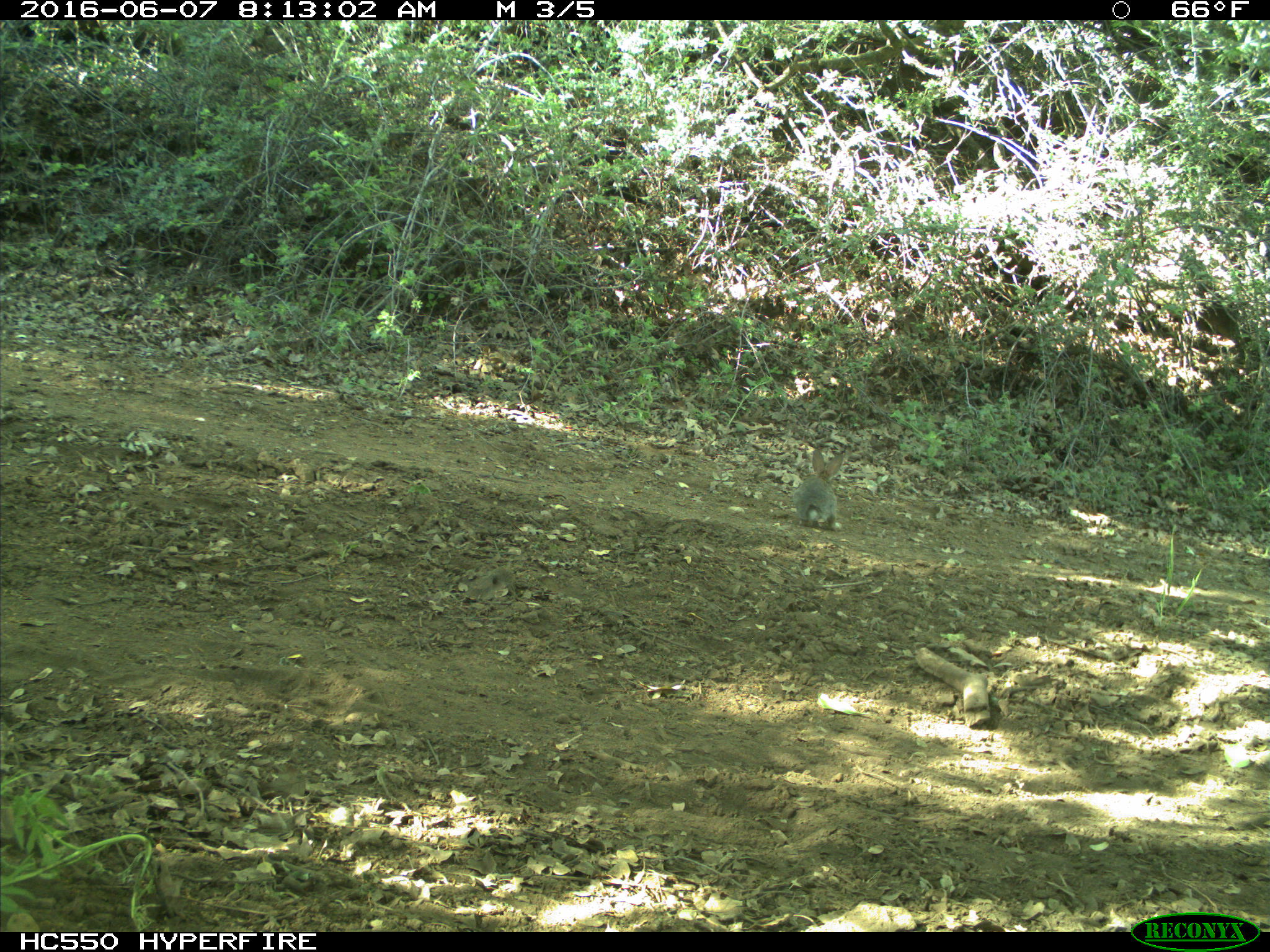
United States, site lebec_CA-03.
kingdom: Animalia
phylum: Chordata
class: Mammalia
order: Lagomorpha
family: Leporidae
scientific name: Leporidae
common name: rabbits and hares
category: unidentified rabbit